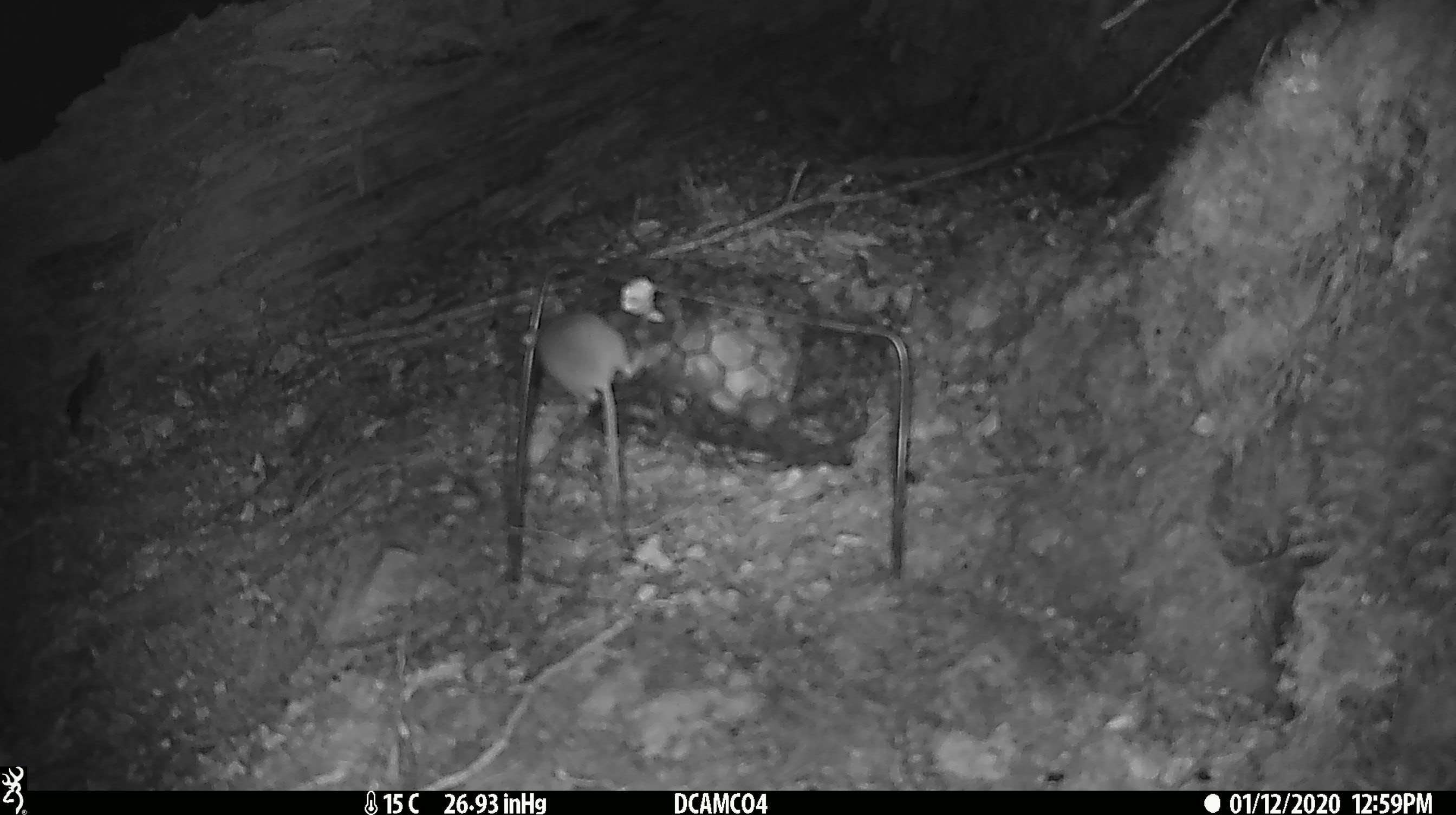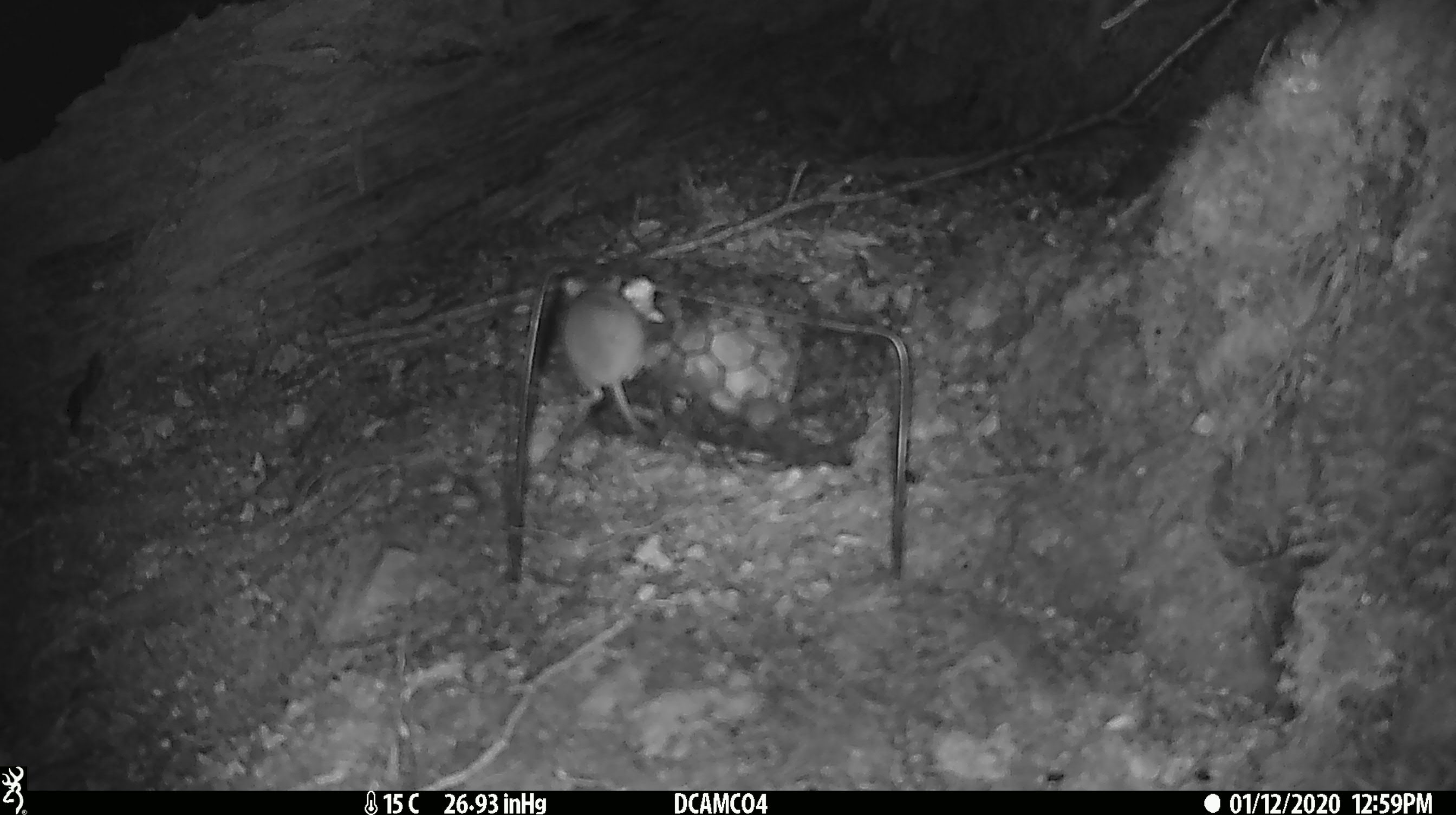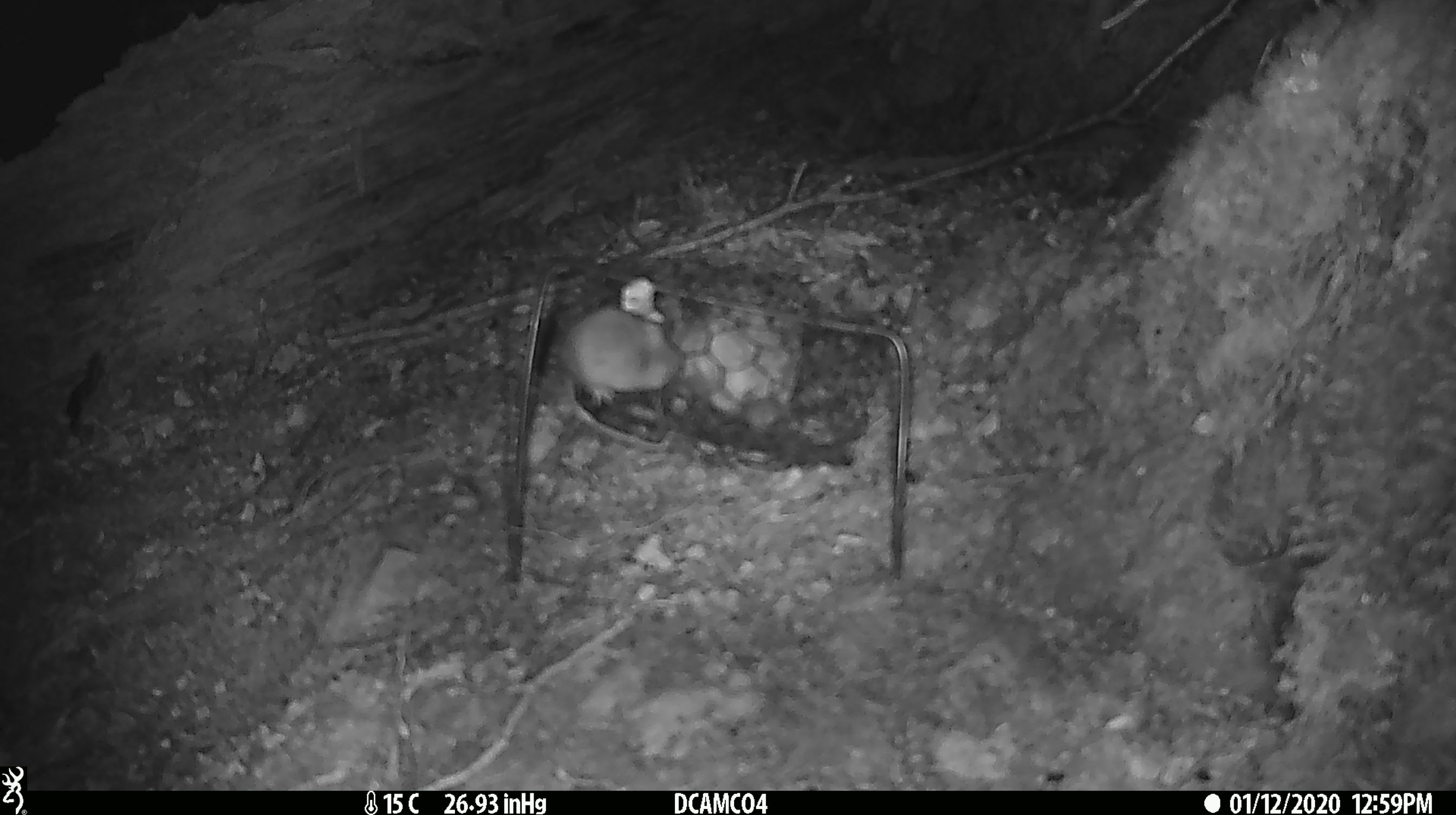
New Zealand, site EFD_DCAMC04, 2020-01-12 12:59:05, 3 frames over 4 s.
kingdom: Animalia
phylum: Chordata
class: Mammalia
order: Rodentia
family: Muridae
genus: Mus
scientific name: Mus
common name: mouse